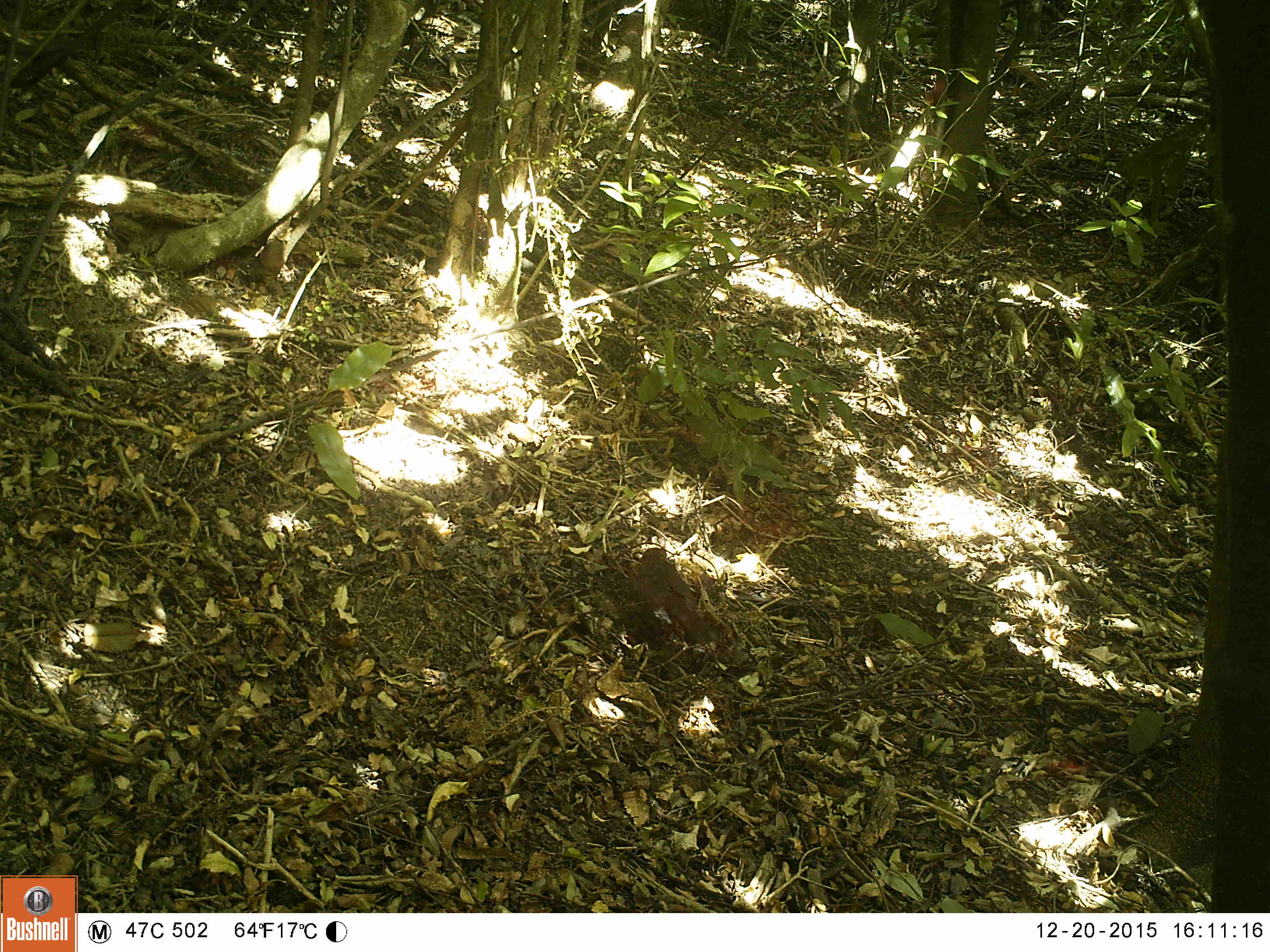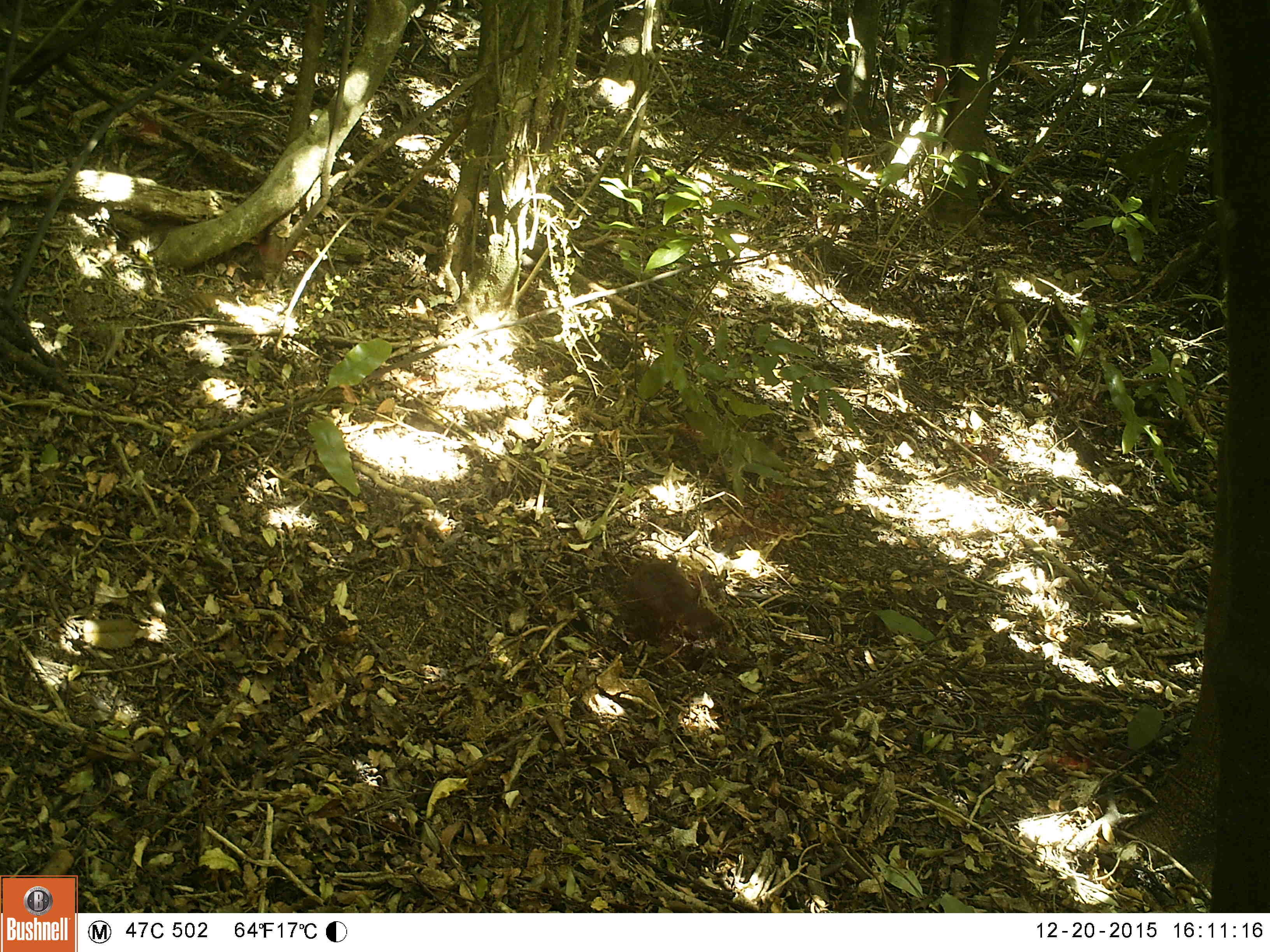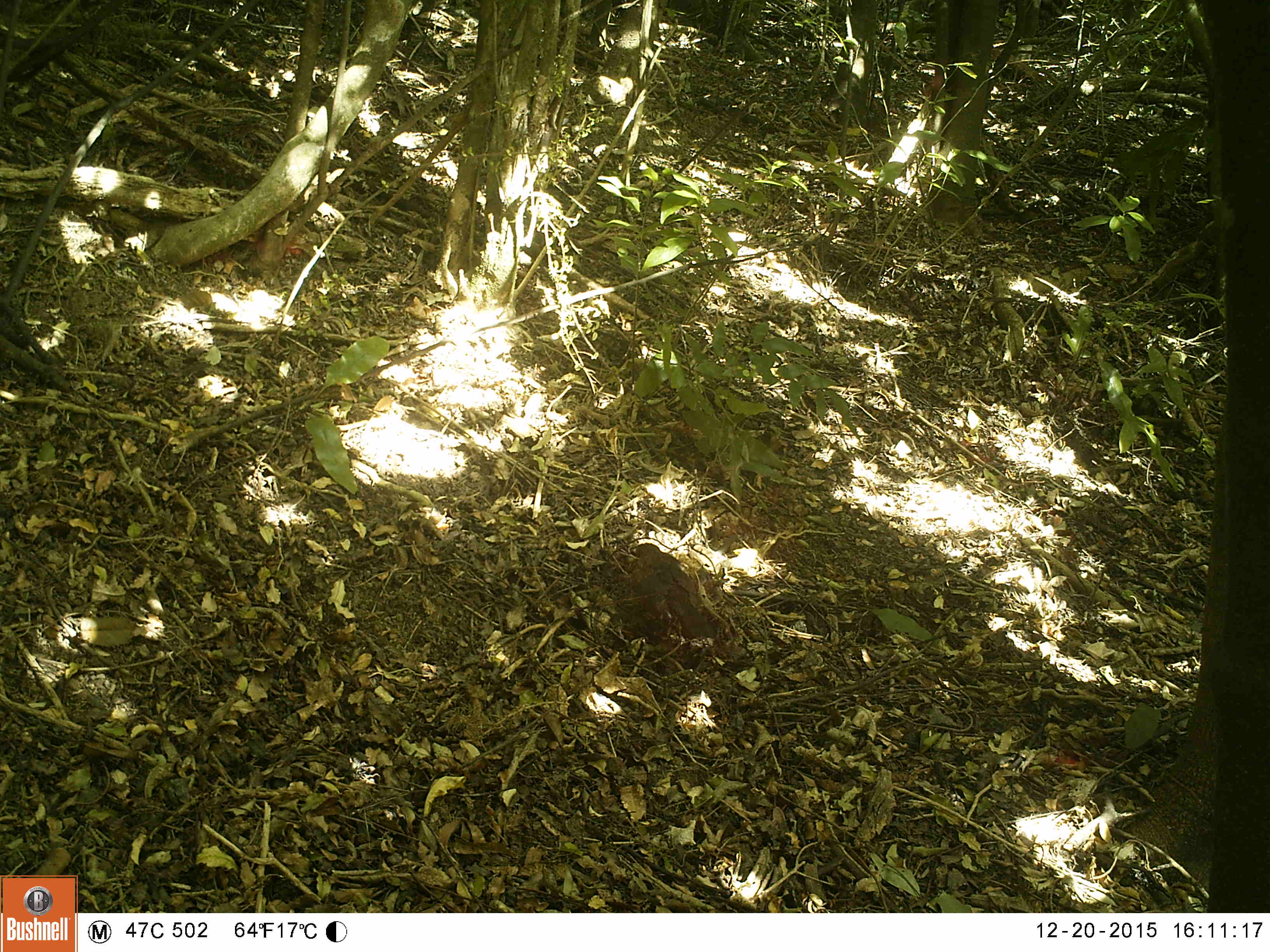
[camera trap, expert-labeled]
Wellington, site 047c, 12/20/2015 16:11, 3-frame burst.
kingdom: Animalia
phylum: Chordata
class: Aves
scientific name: Aves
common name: bird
Bird (Aves).